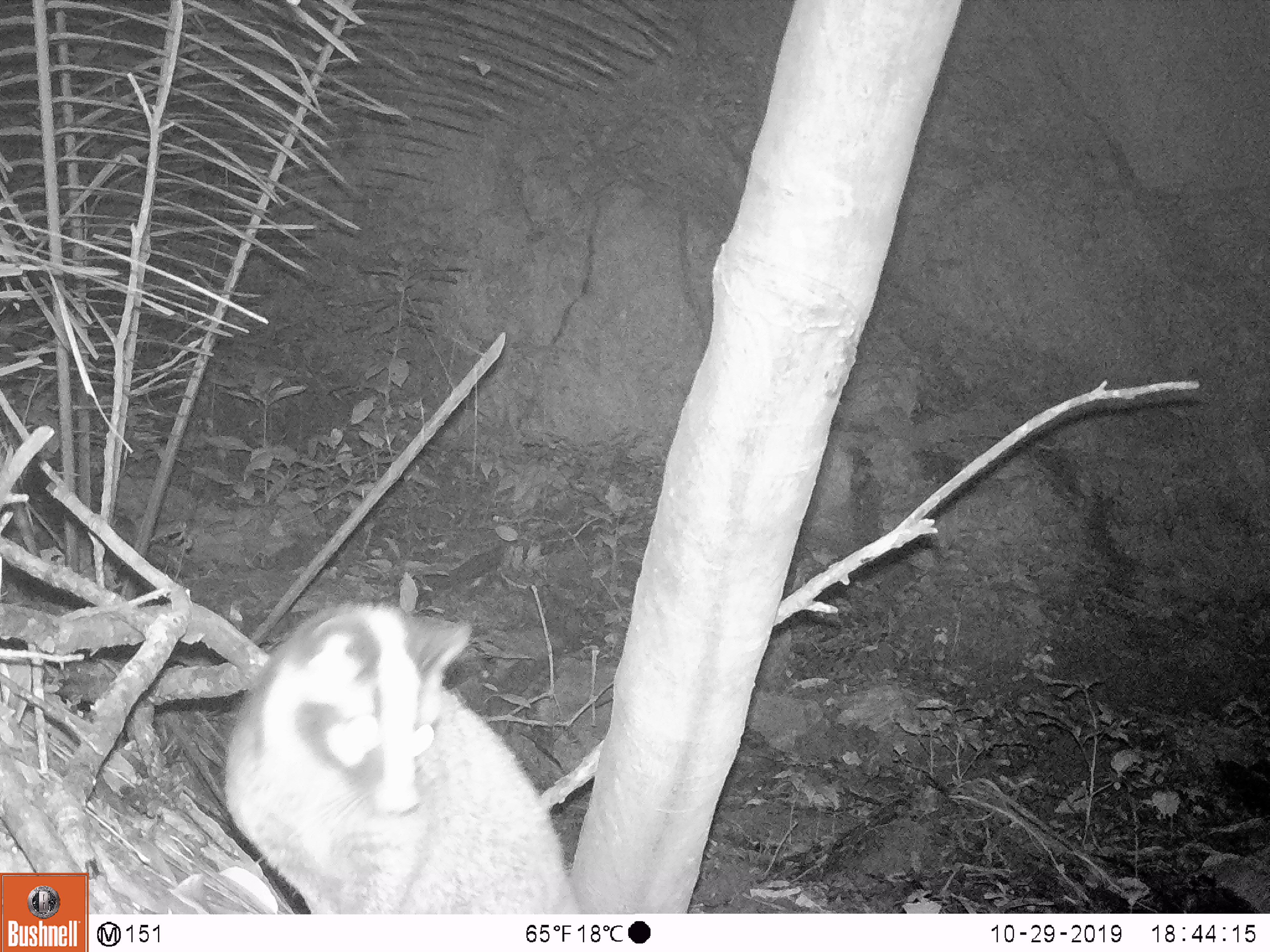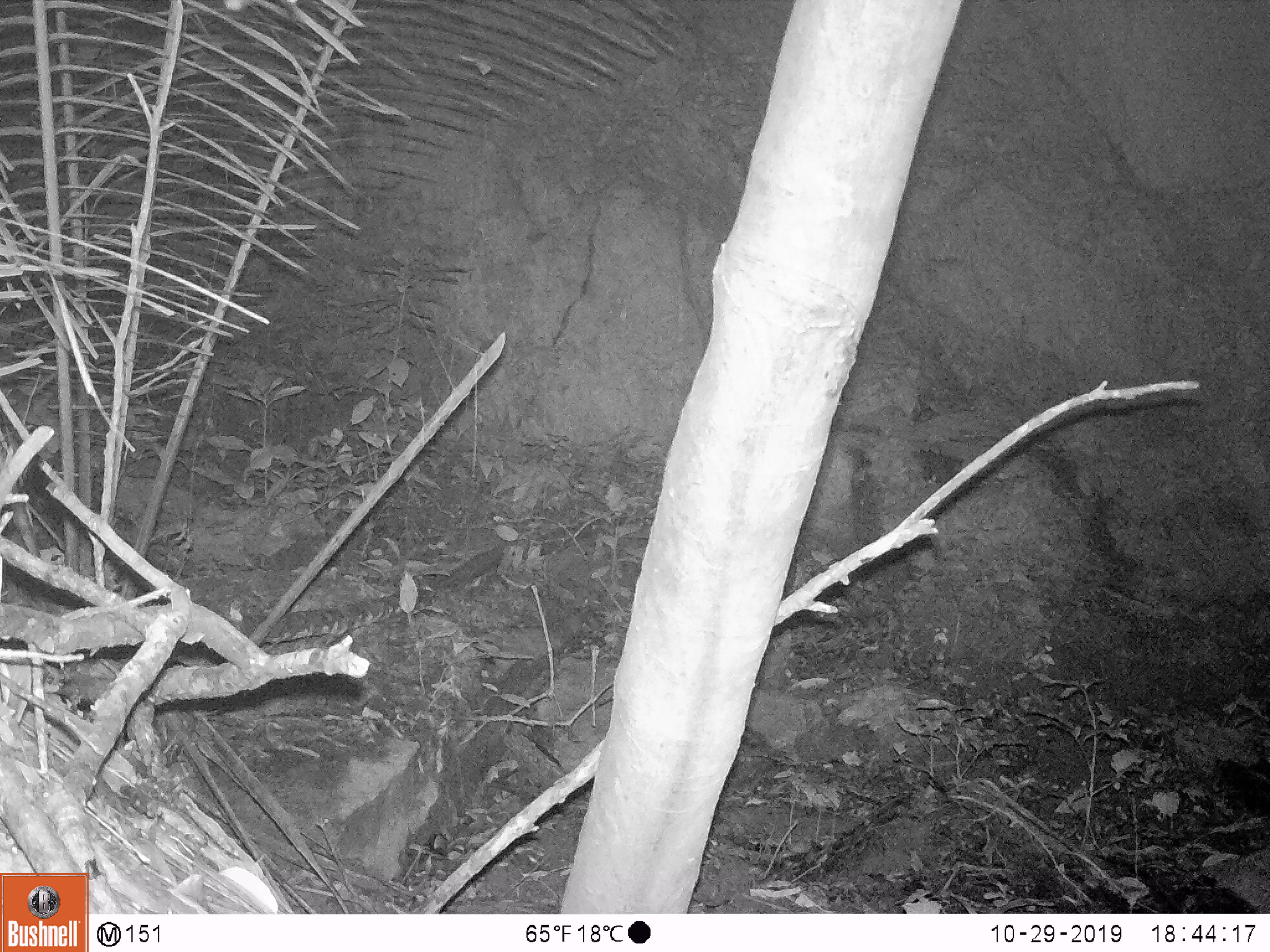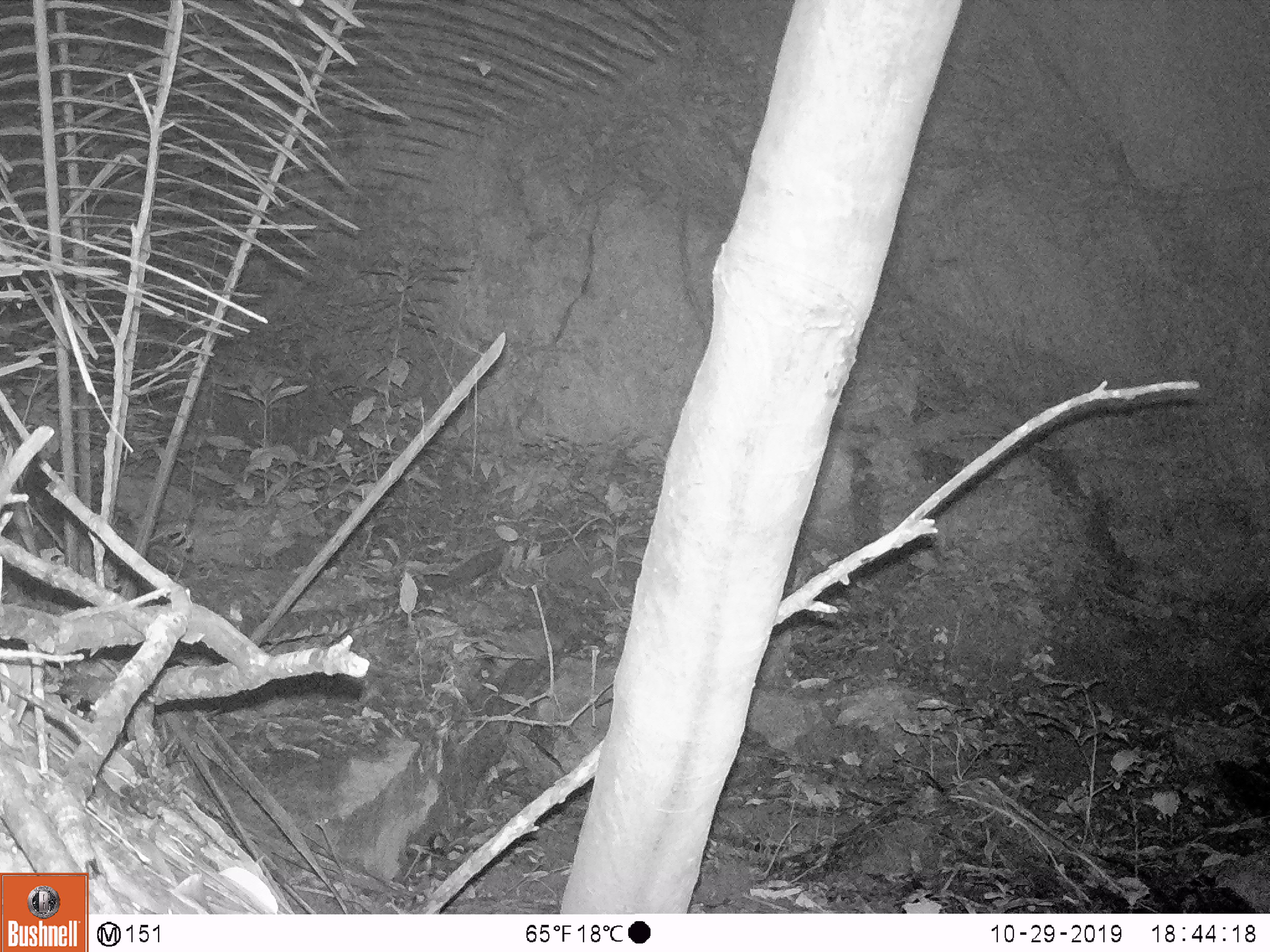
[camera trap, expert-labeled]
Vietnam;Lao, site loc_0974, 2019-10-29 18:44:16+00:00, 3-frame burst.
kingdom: Animalia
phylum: Chordata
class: Mammalia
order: Carnivora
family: Viverridae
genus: Paguma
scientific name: Paguma larvata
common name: masked palm civet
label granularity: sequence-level